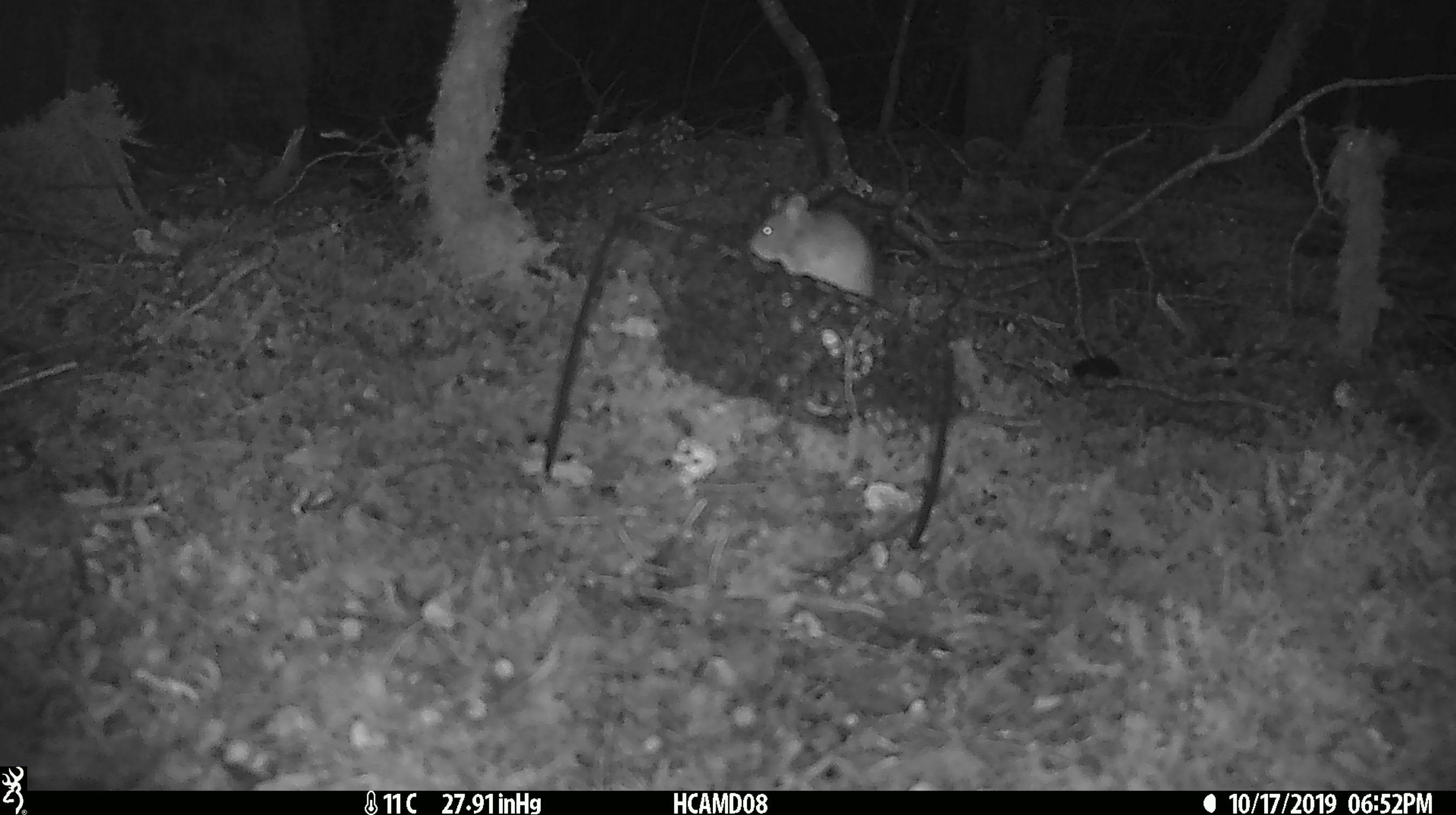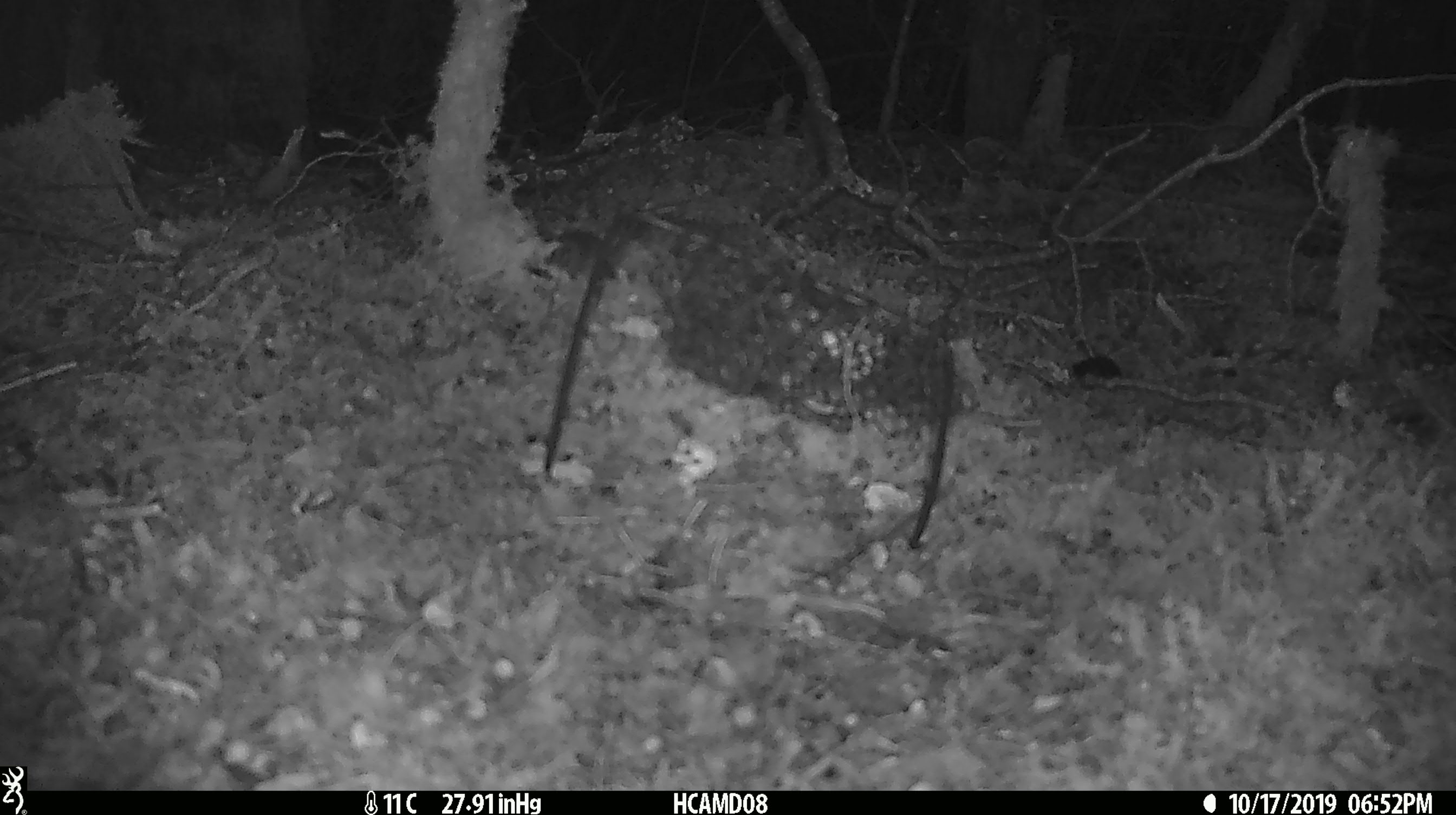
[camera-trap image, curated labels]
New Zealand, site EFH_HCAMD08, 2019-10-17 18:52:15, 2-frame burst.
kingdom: Animalia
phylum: Chordata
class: Mammalia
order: Rodentia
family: Muridae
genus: Mus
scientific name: Mus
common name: mouse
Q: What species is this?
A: Mouse (Mus).